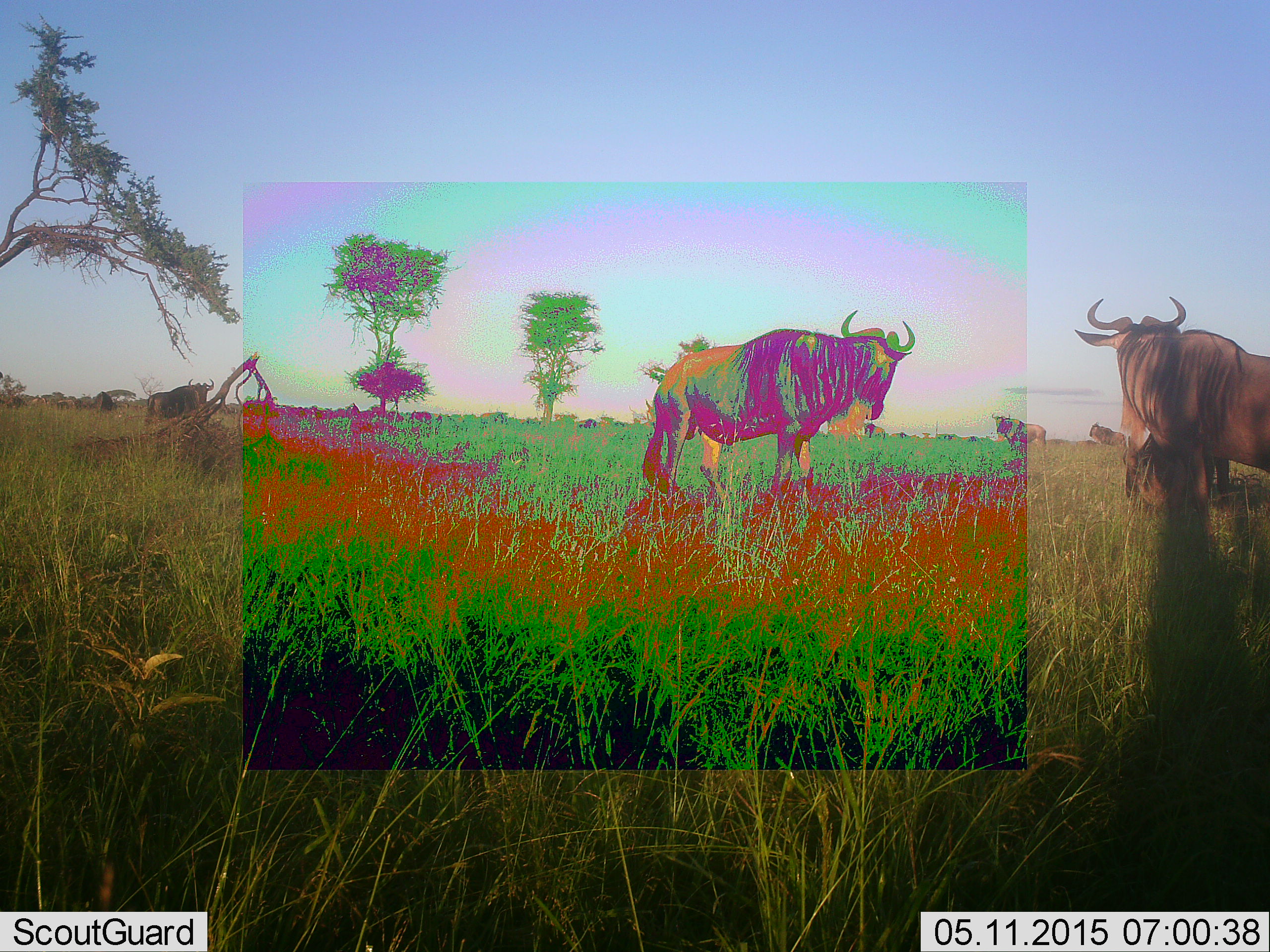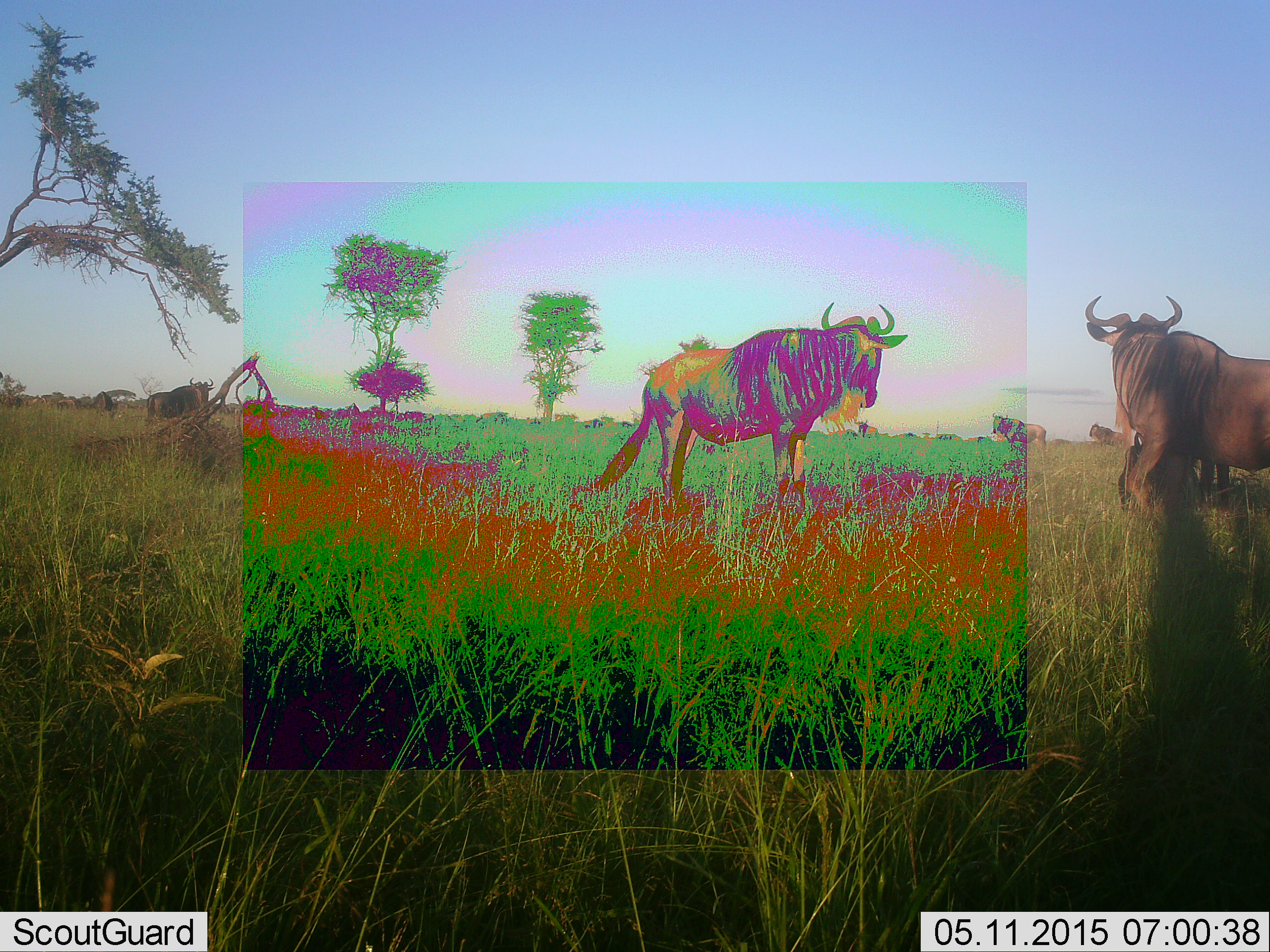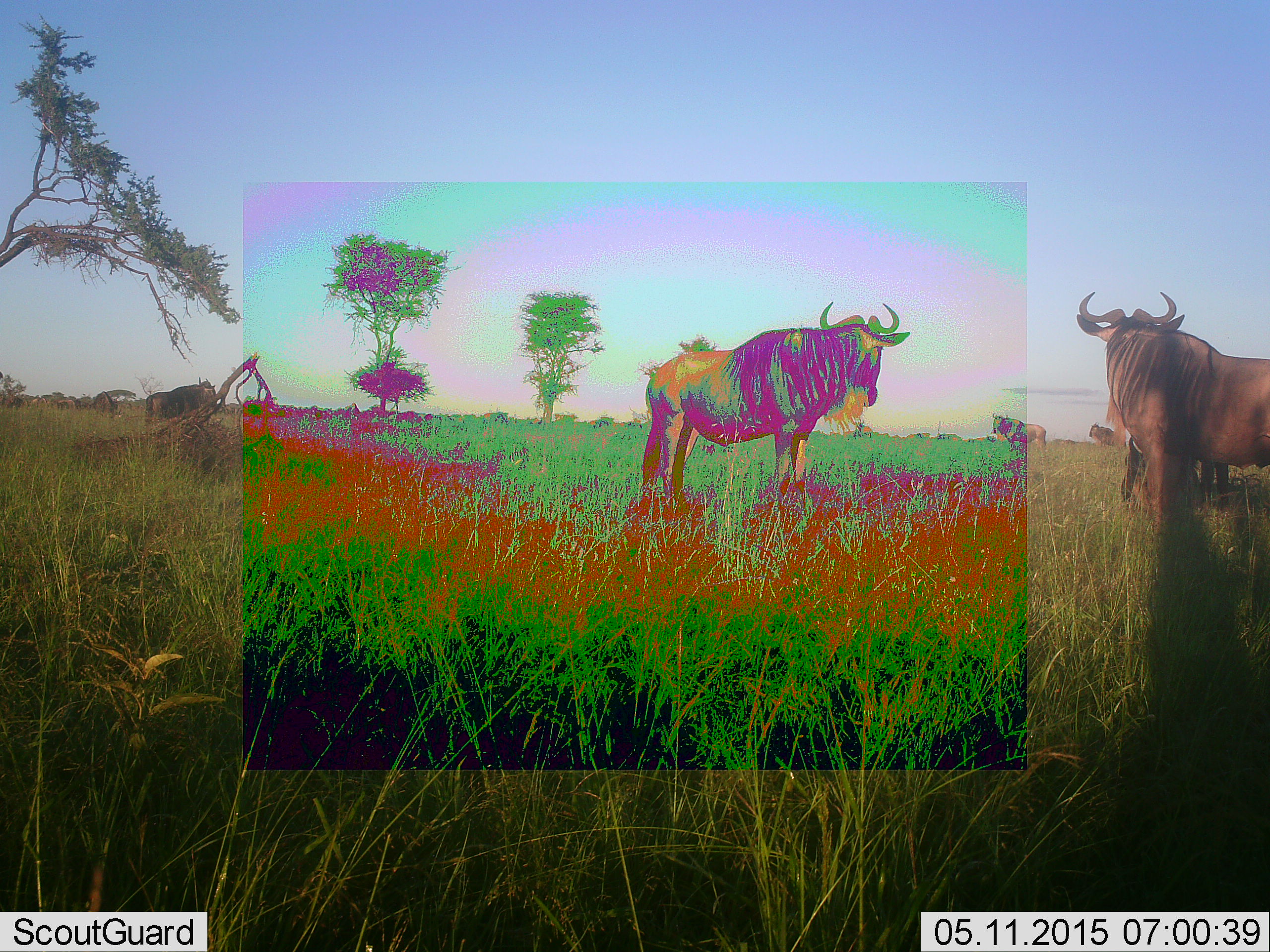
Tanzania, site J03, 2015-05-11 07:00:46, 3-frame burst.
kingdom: Animalia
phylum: Chordata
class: Mammalia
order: Artiodactyla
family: Bovidae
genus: Connochaetes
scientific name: Connochaetes taurinus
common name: blue wildebeest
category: wildebeest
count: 6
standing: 89%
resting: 11%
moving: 22%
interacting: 0%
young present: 0%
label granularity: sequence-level